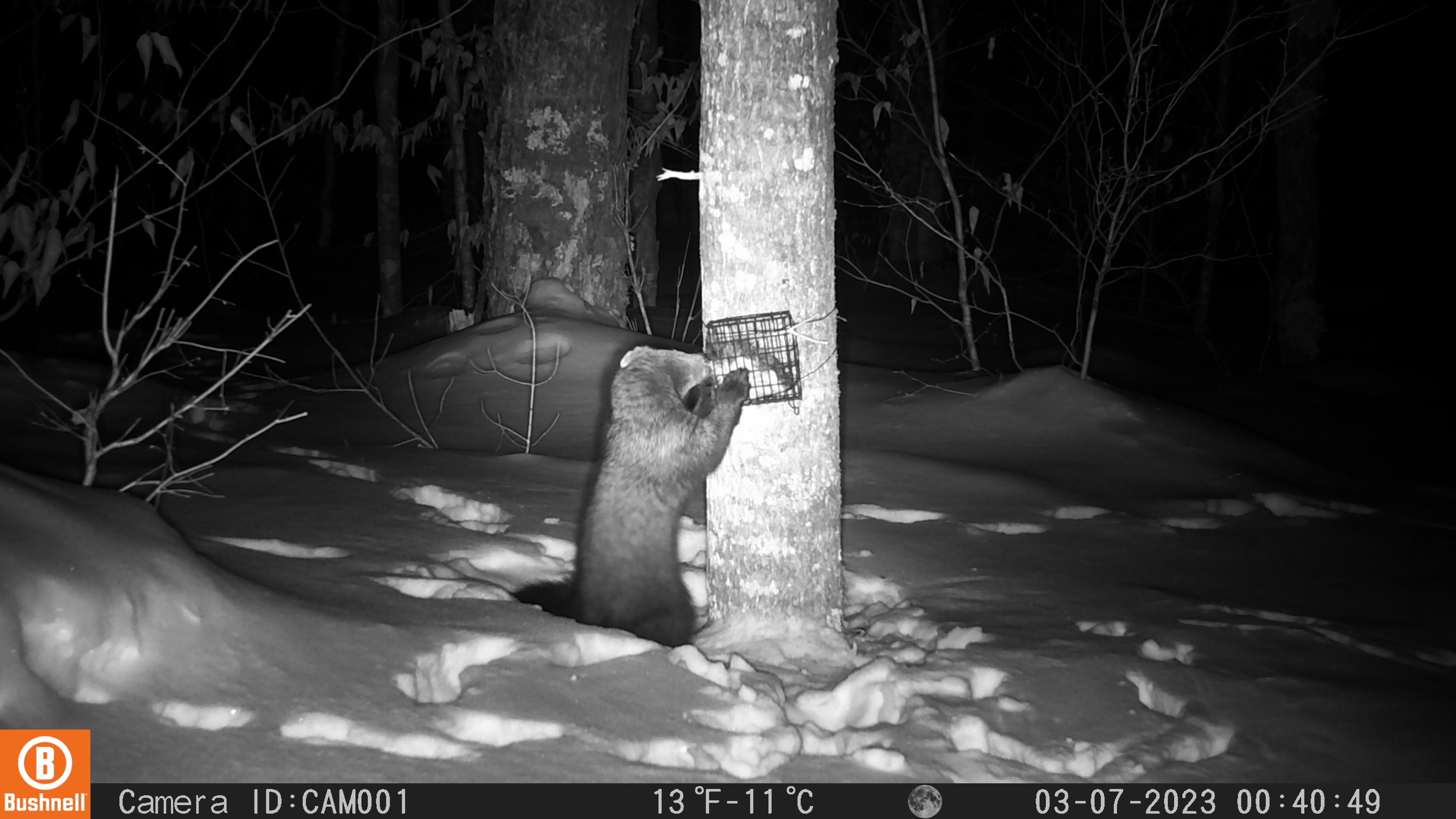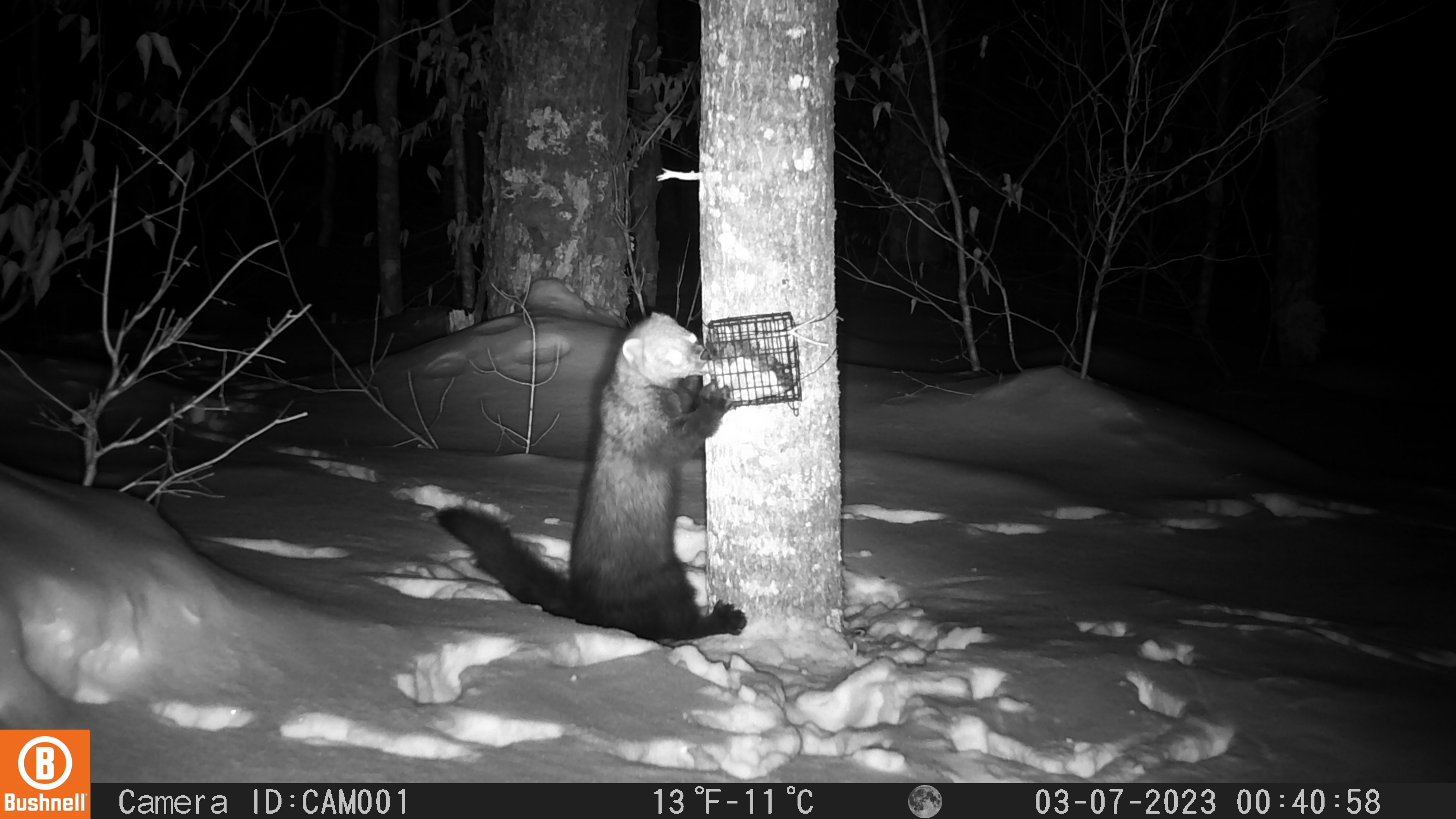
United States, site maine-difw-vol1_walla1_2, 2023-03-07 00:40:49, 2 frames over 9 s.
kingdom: Animalia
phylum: Chordata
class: Mammalia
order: Carnivora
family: Mustelidae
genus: Pekania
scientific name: Pekania pennanti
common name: fisher